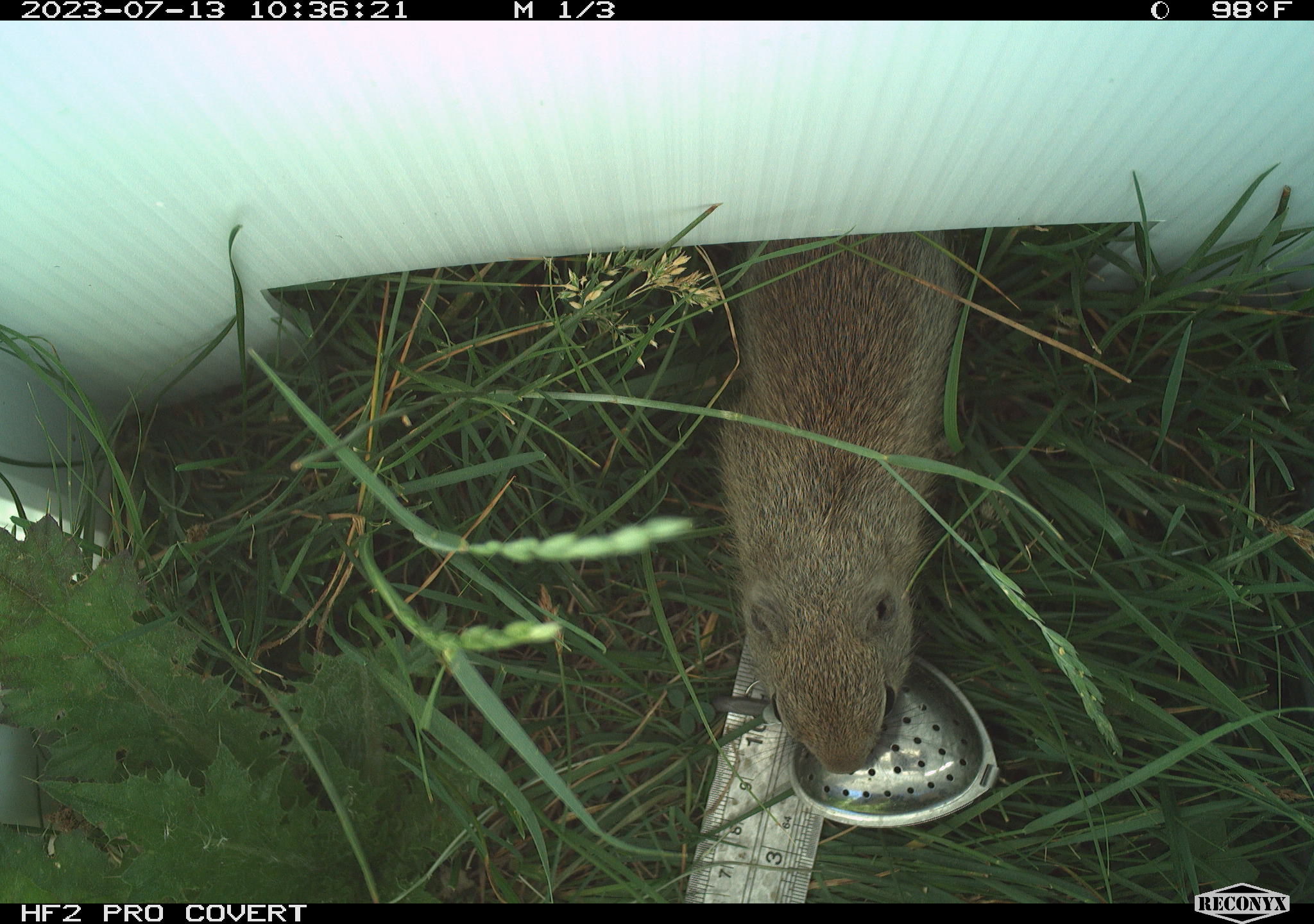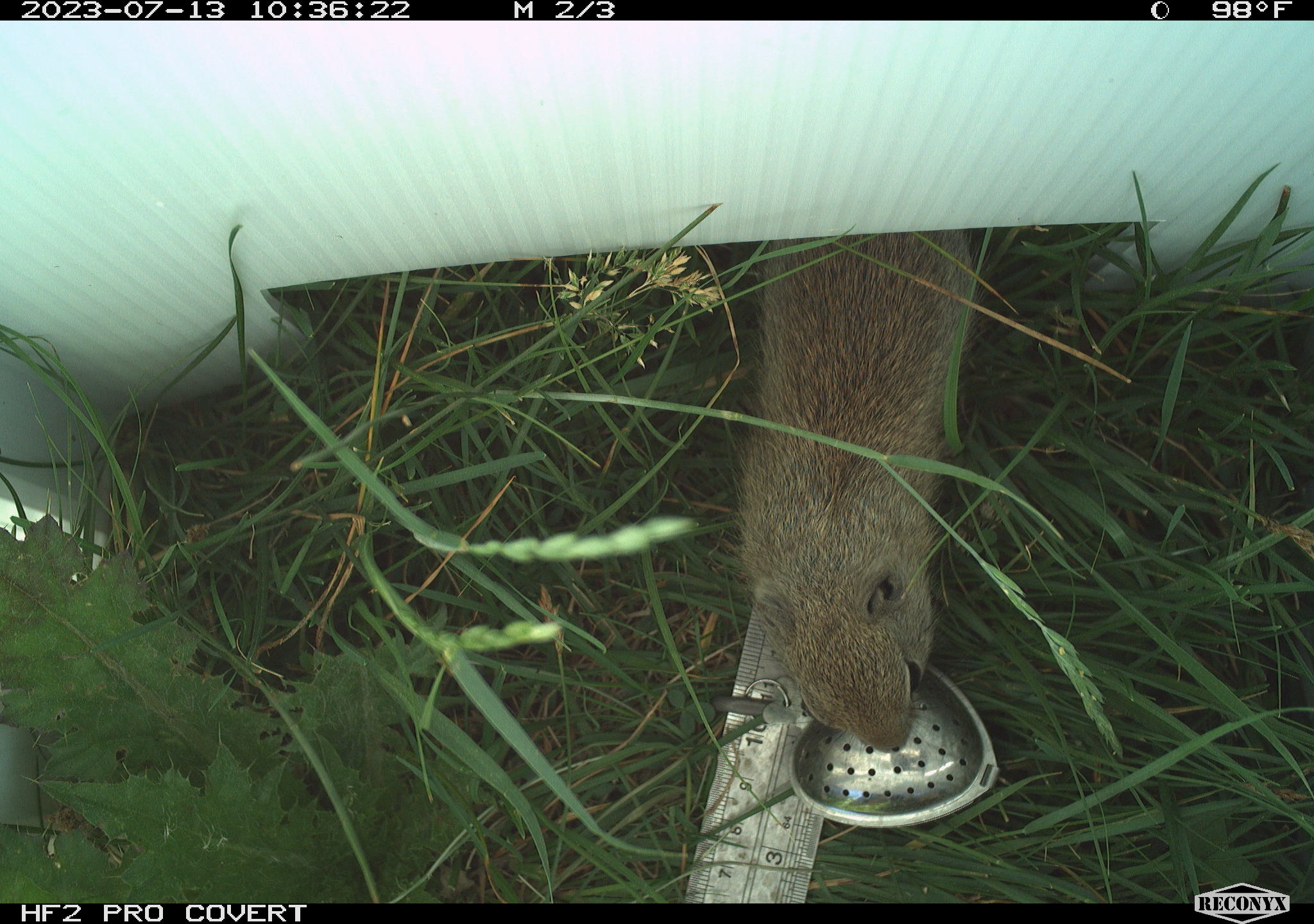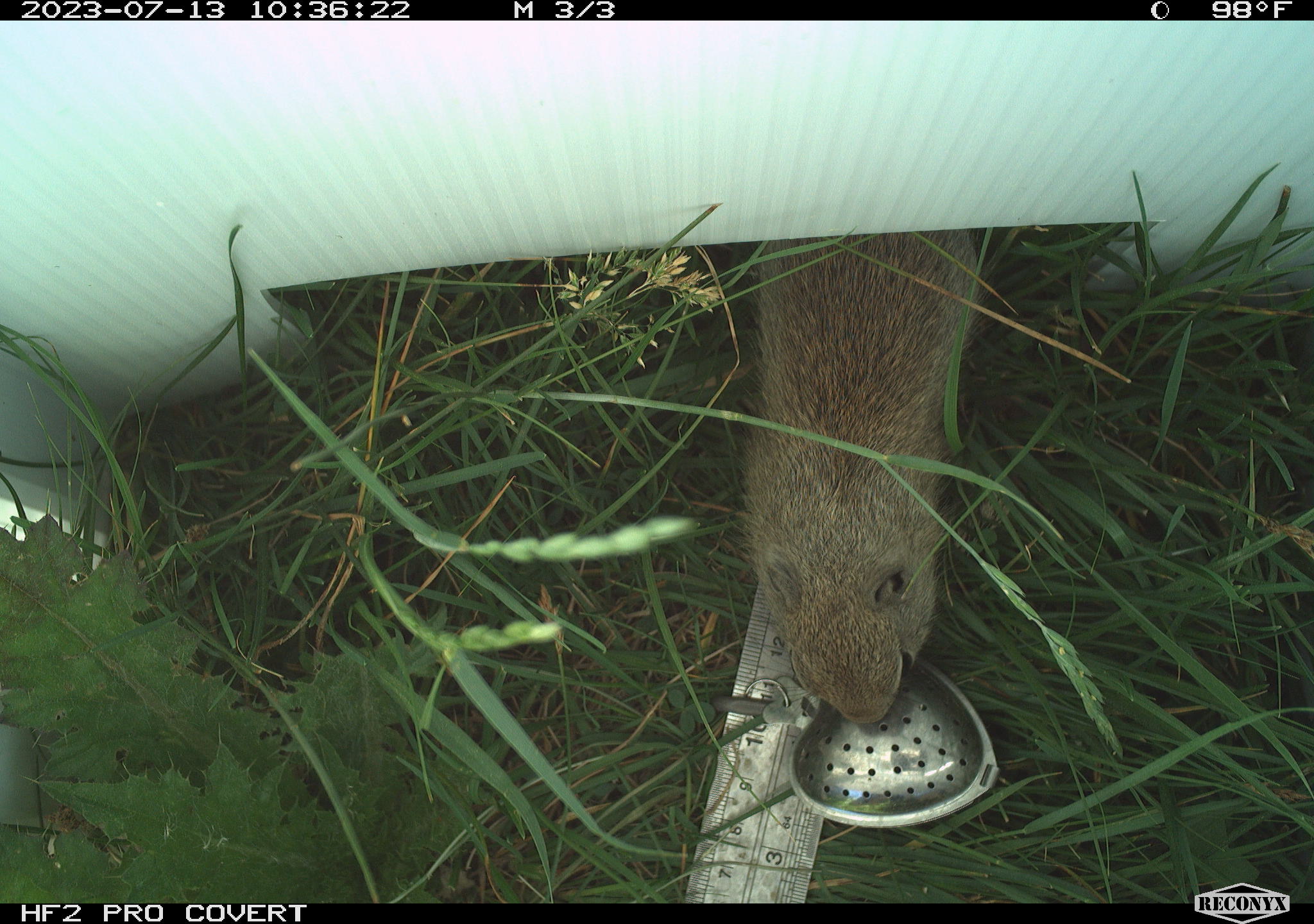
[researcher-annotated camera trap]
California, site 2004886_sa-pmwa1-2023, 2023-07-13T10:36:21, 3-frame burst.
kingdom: Animalia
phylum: Chordata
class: Mammalia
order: Rodentia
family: Sciuridae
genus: Urocitellus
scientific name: Urocitellus beldingi beldingi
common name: belding's ground squirrel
Belding's ground squirrel (Urocitellus beldingi beldingi).